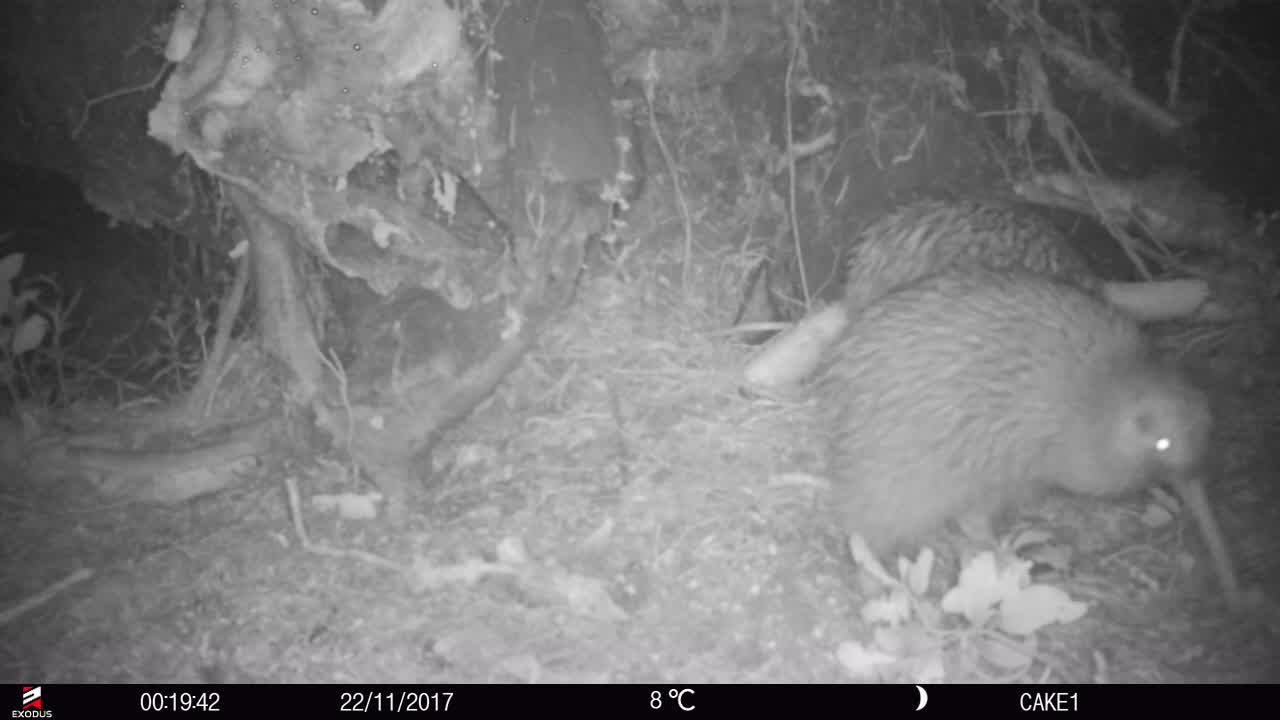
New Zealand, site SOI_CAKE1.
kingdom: Animalia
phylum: Chordata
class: Aves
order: Apterygiformes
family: Apterygidae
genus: Apteryx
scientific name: Apteryx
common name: kiwi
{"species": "kiwi (Apteryx)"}